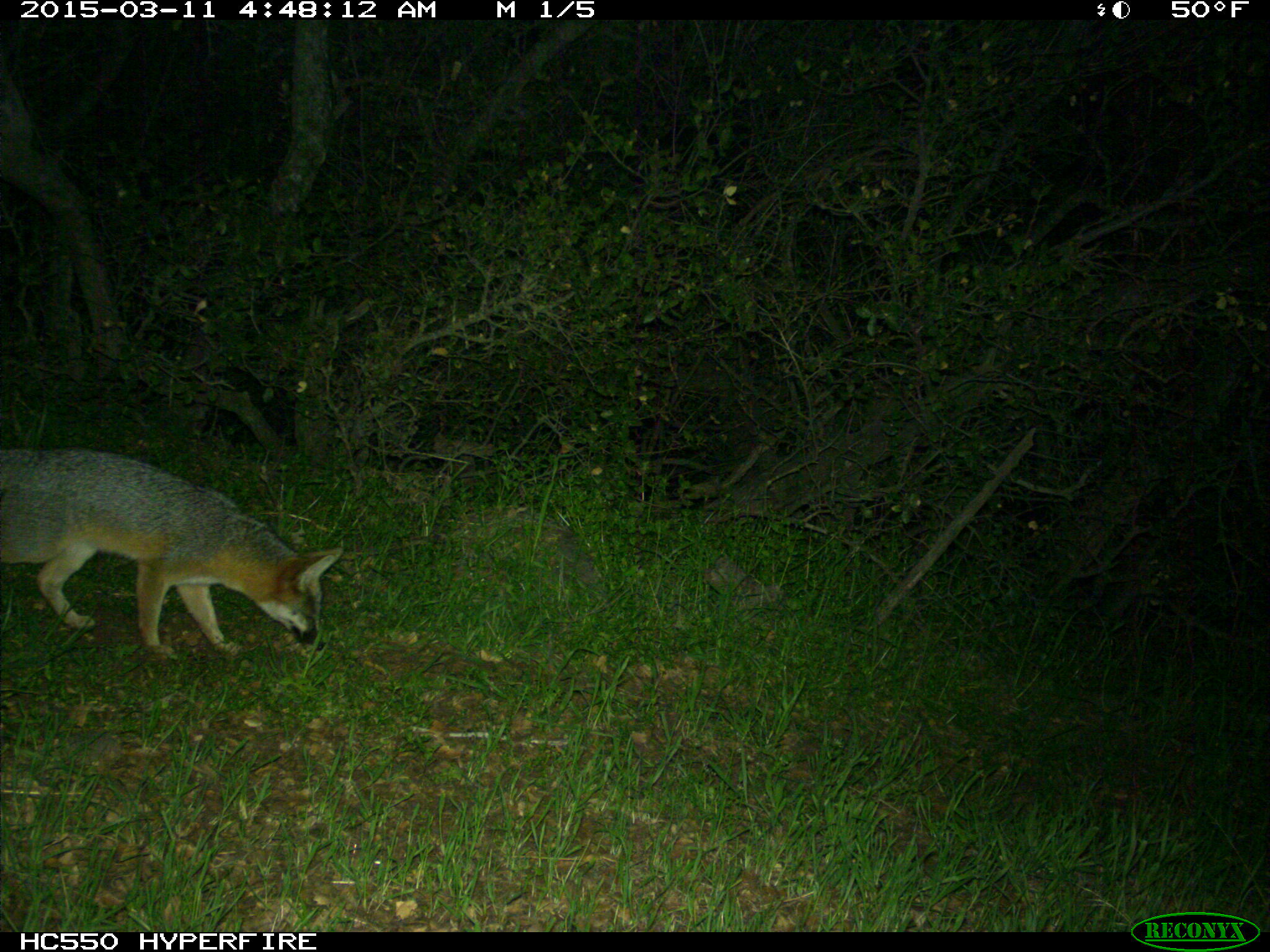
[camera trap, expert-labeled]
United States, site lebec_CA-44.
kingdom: Animalia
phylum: Chordata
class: Mammalia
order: Carnivora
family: Canidae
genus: Urocyon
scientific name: Urocyon cinereoargenteus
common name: gray fox